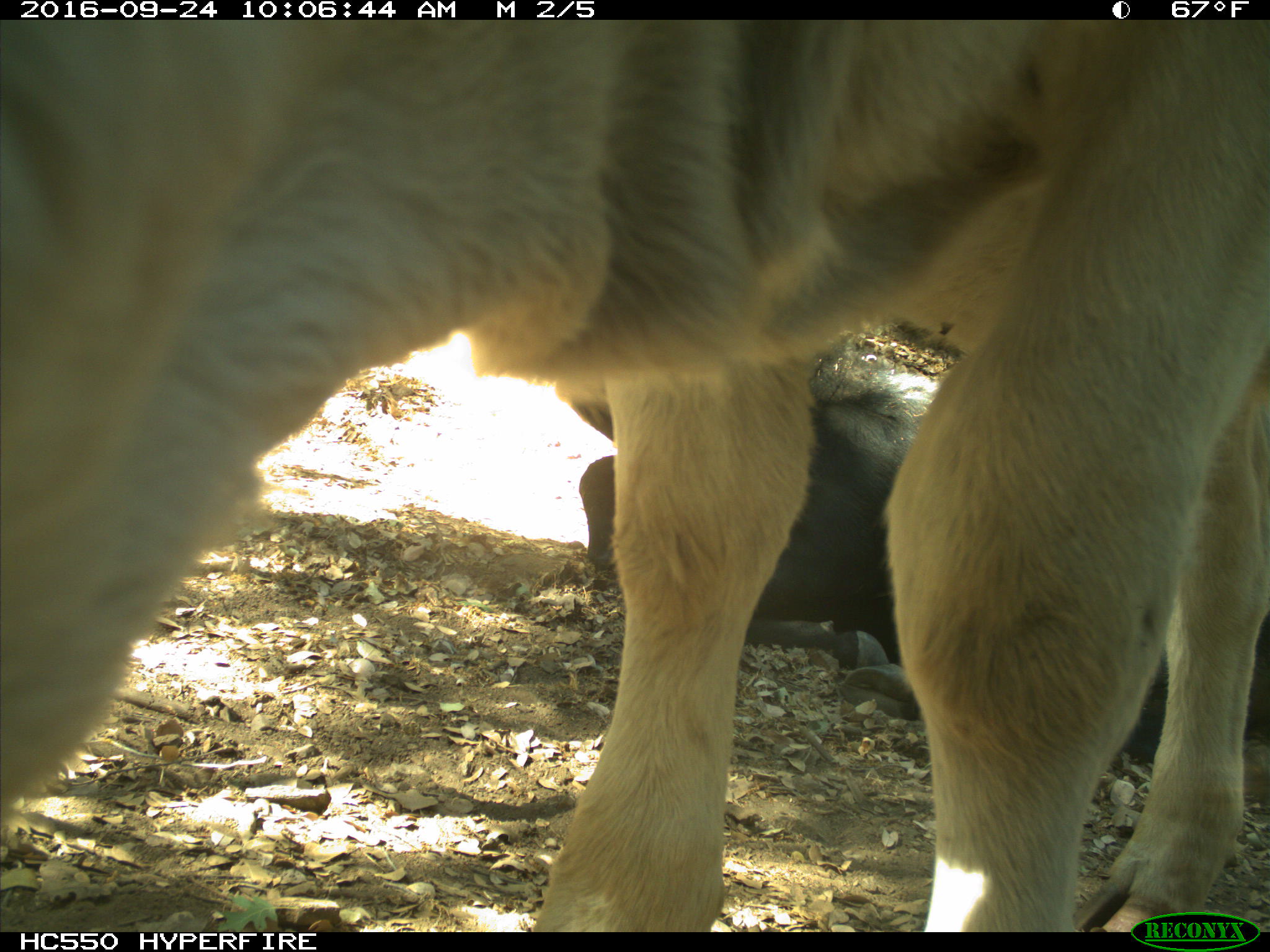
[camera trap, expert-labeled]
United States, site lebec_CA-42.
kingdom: Animalia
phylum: Chordata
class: Mammalia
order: Artiodactyla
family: Bovidae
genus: Bos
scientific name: Bos taurus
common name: domestic cow